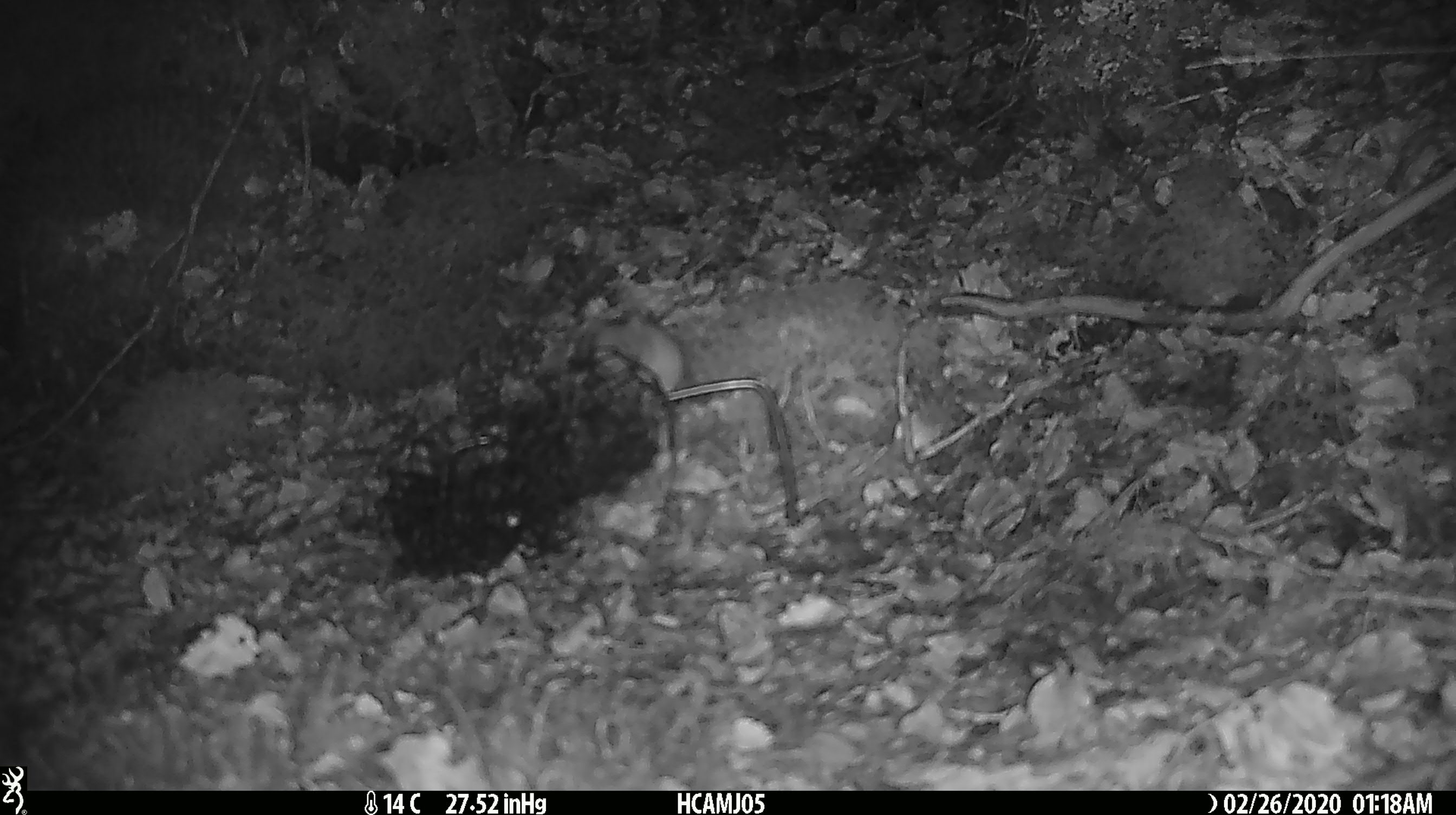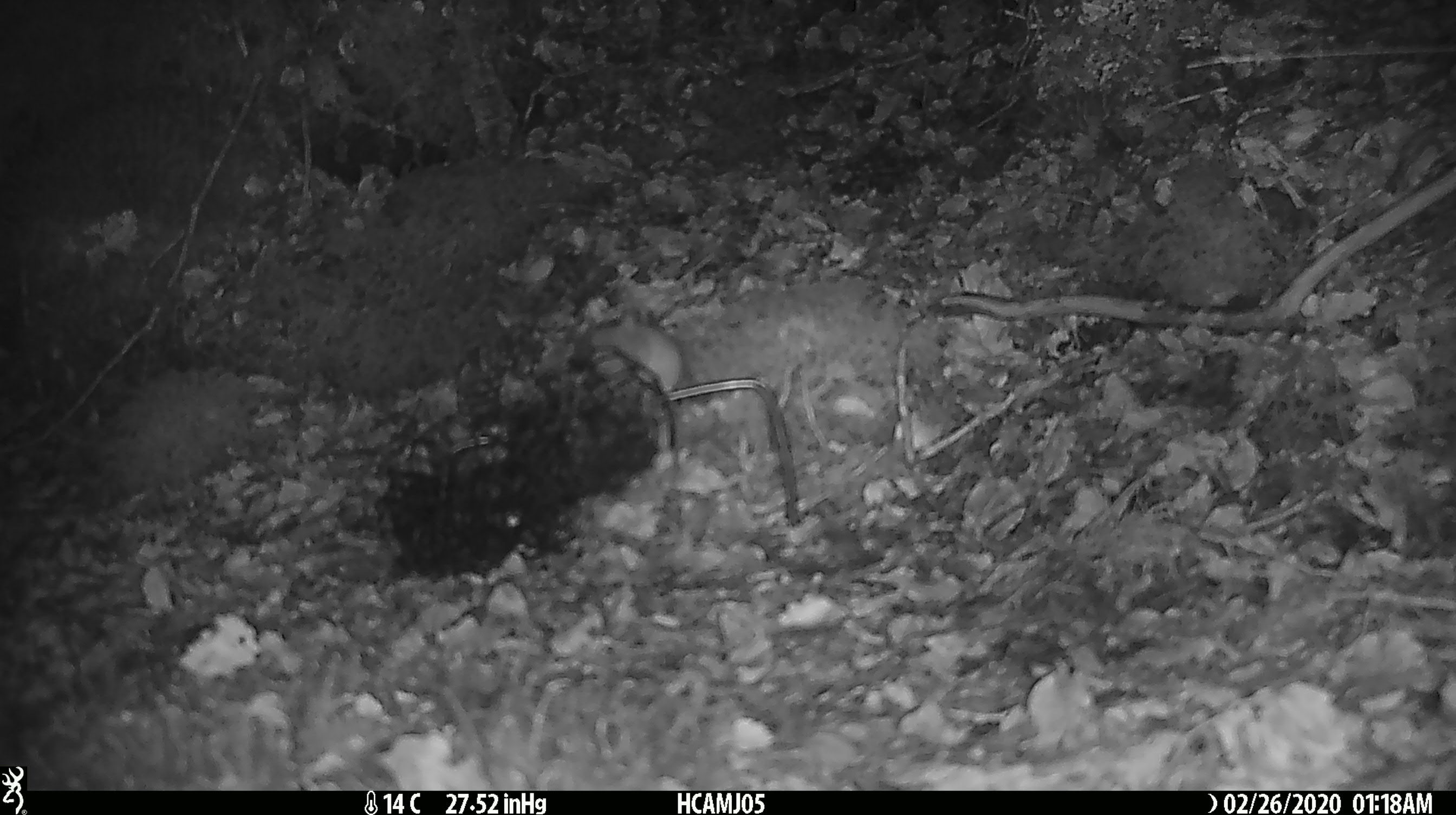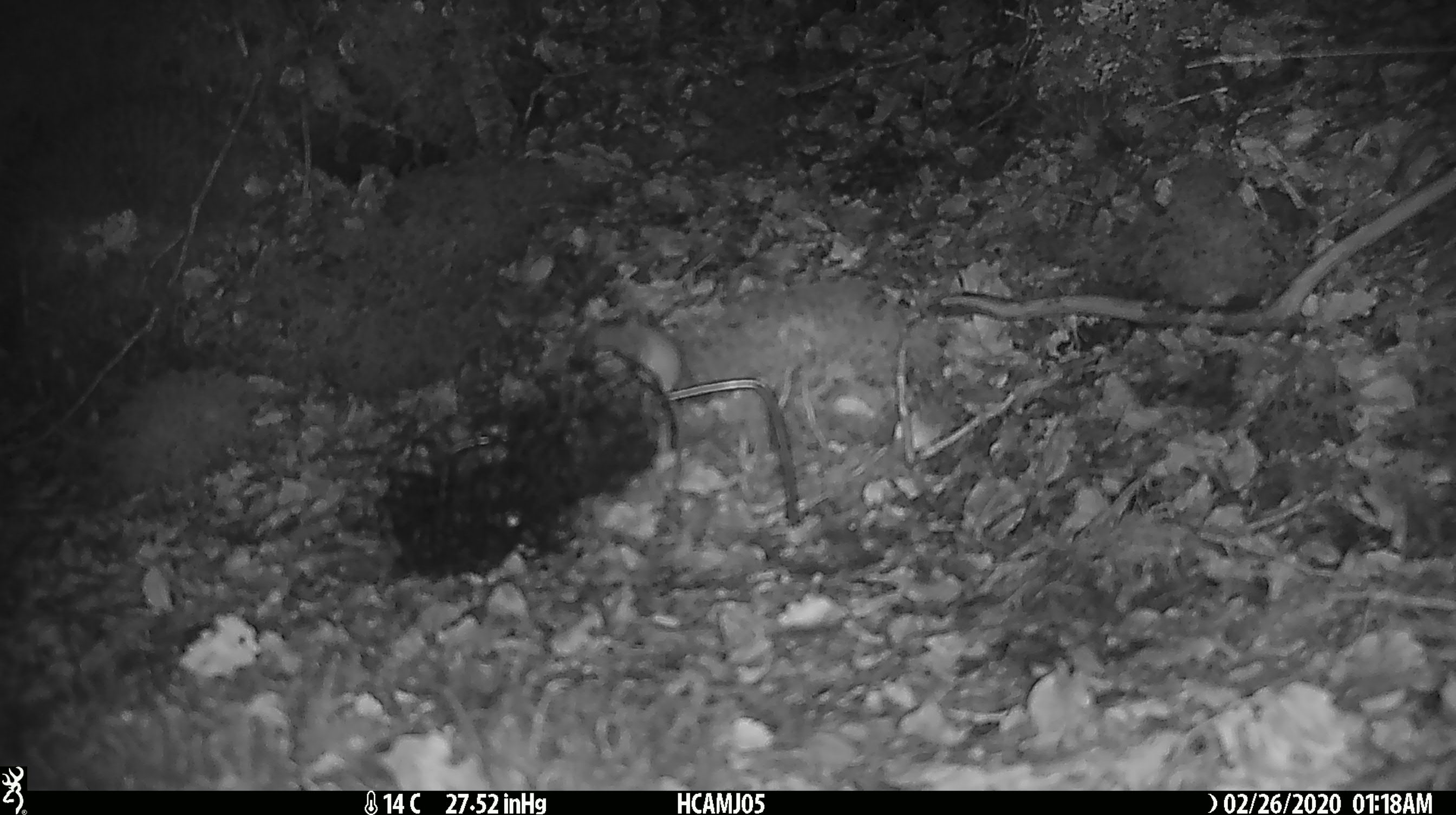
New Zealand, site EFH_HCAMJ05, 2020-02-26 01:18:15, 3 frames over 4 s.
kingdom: Animalia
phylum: Chordata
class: Mammalia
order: Rodentia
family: Muridae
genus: Mus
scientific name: Mus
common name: mouse